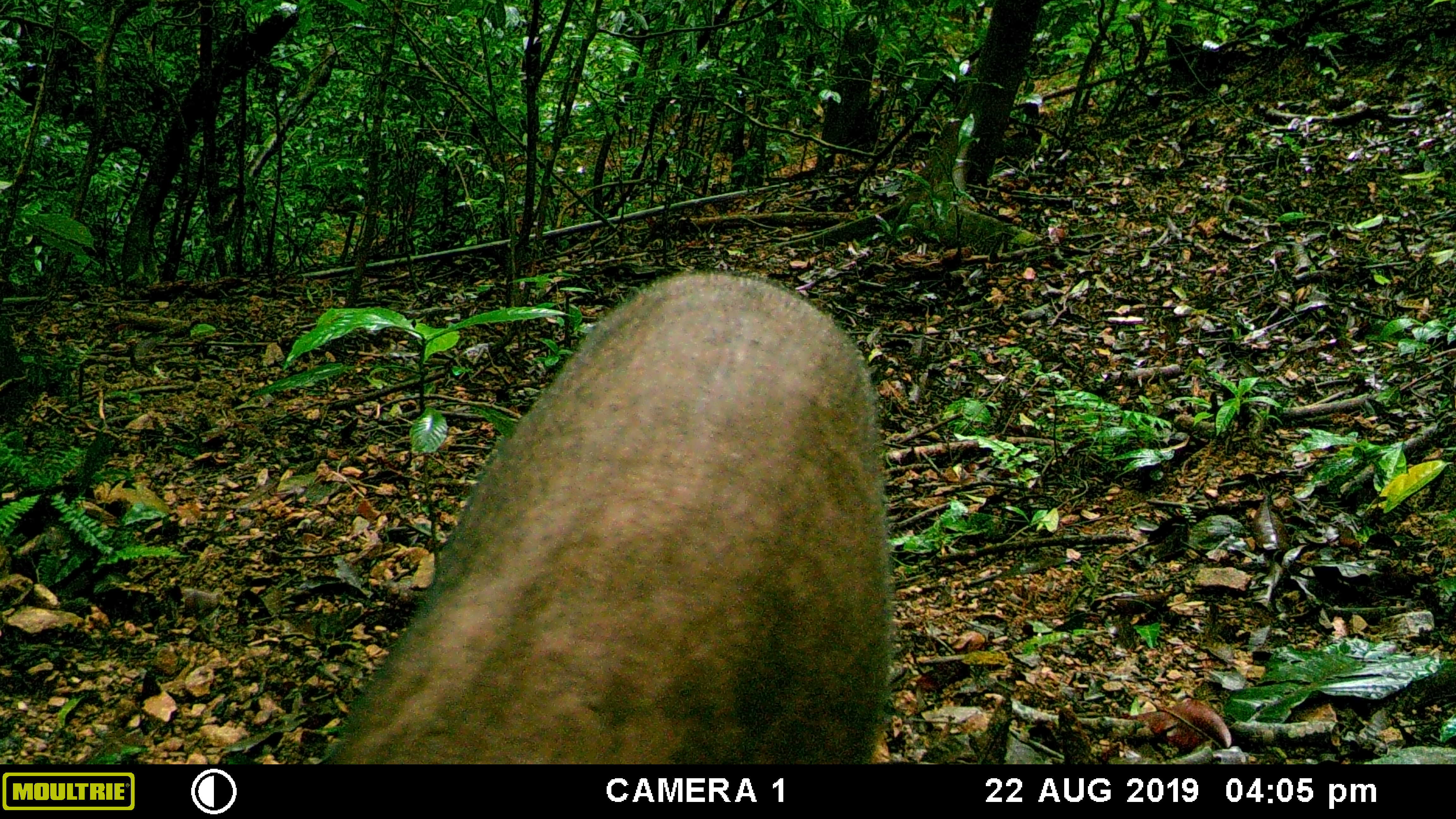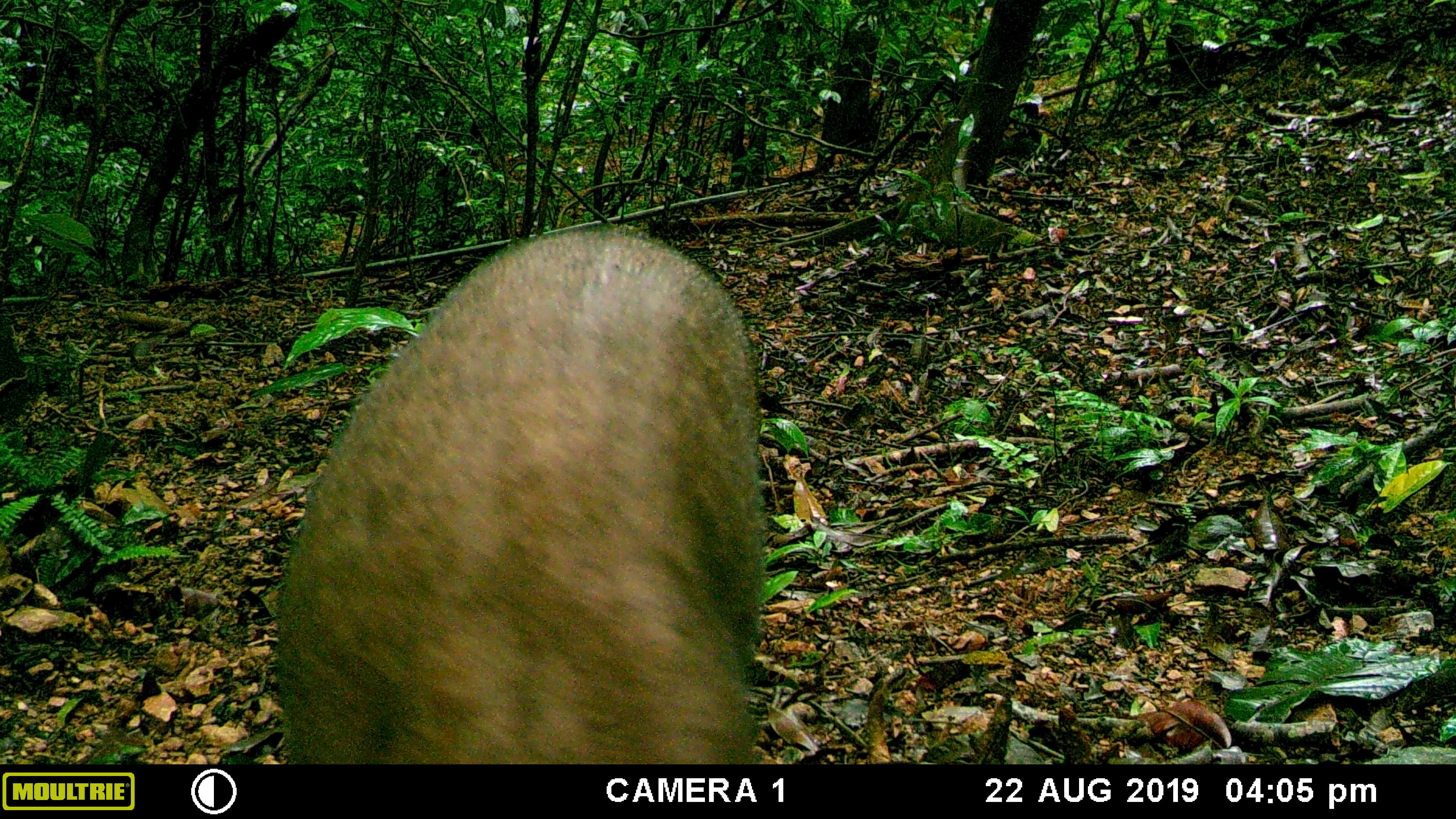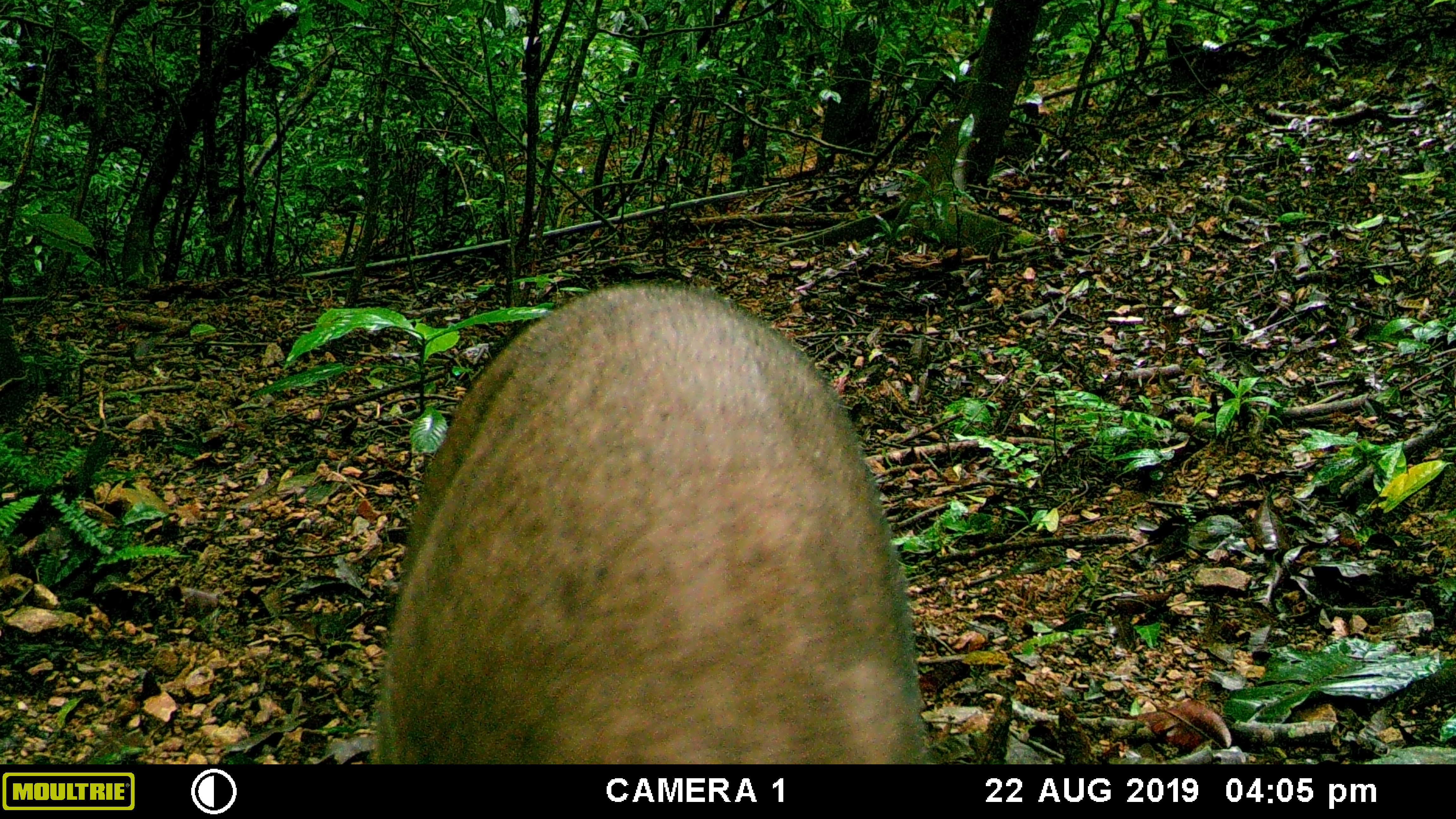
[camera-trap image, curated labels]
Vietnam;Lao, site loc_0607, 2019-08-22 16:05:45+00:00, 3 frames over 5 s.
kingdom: Animalia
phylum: Chordata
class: Mammalia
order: Artiodactyla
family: Suidae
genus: Sus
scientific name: Sus scrofa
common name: eurasian wild pig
Eurasian wild pig (Sus scrofa). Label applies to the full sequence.